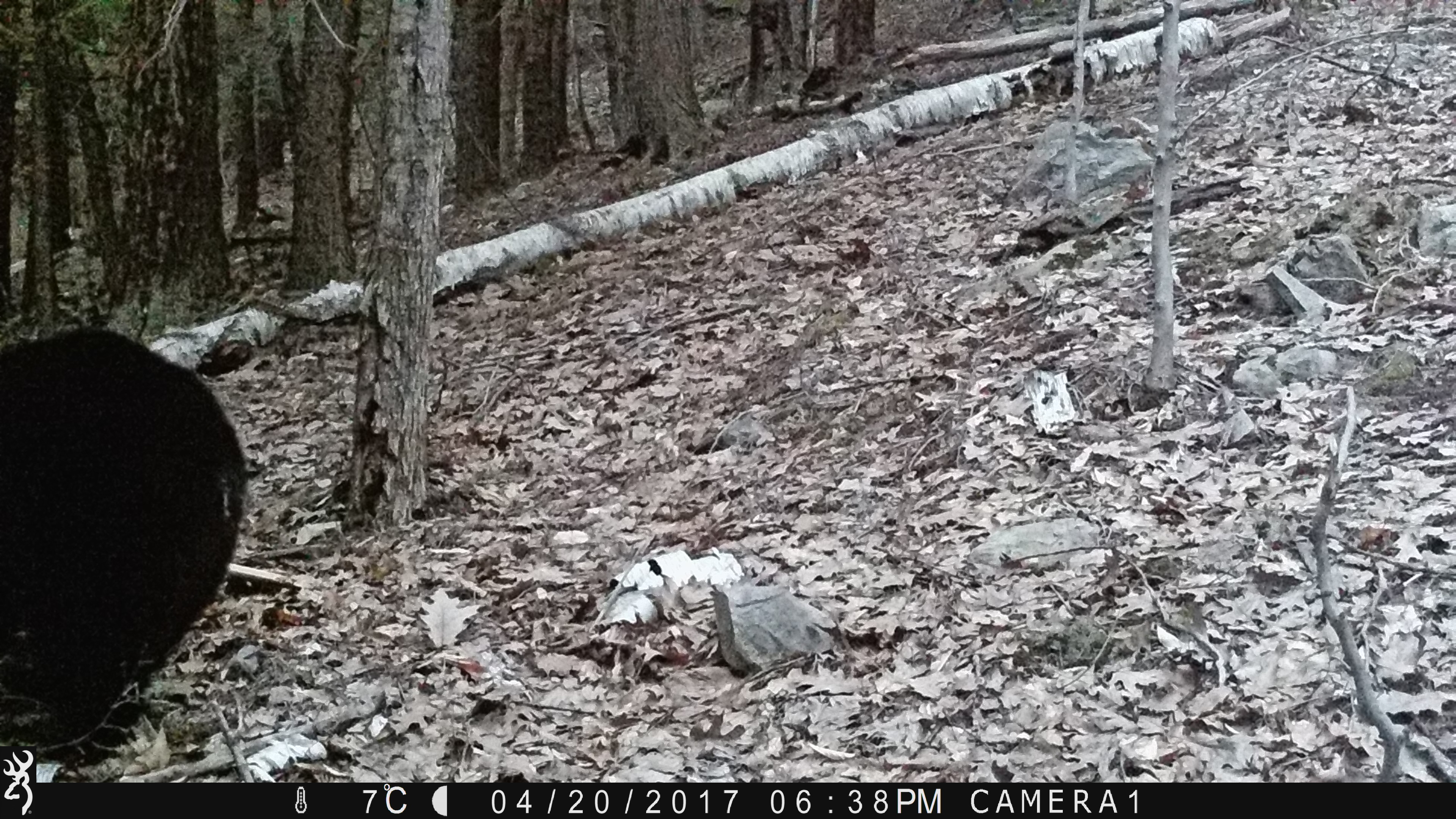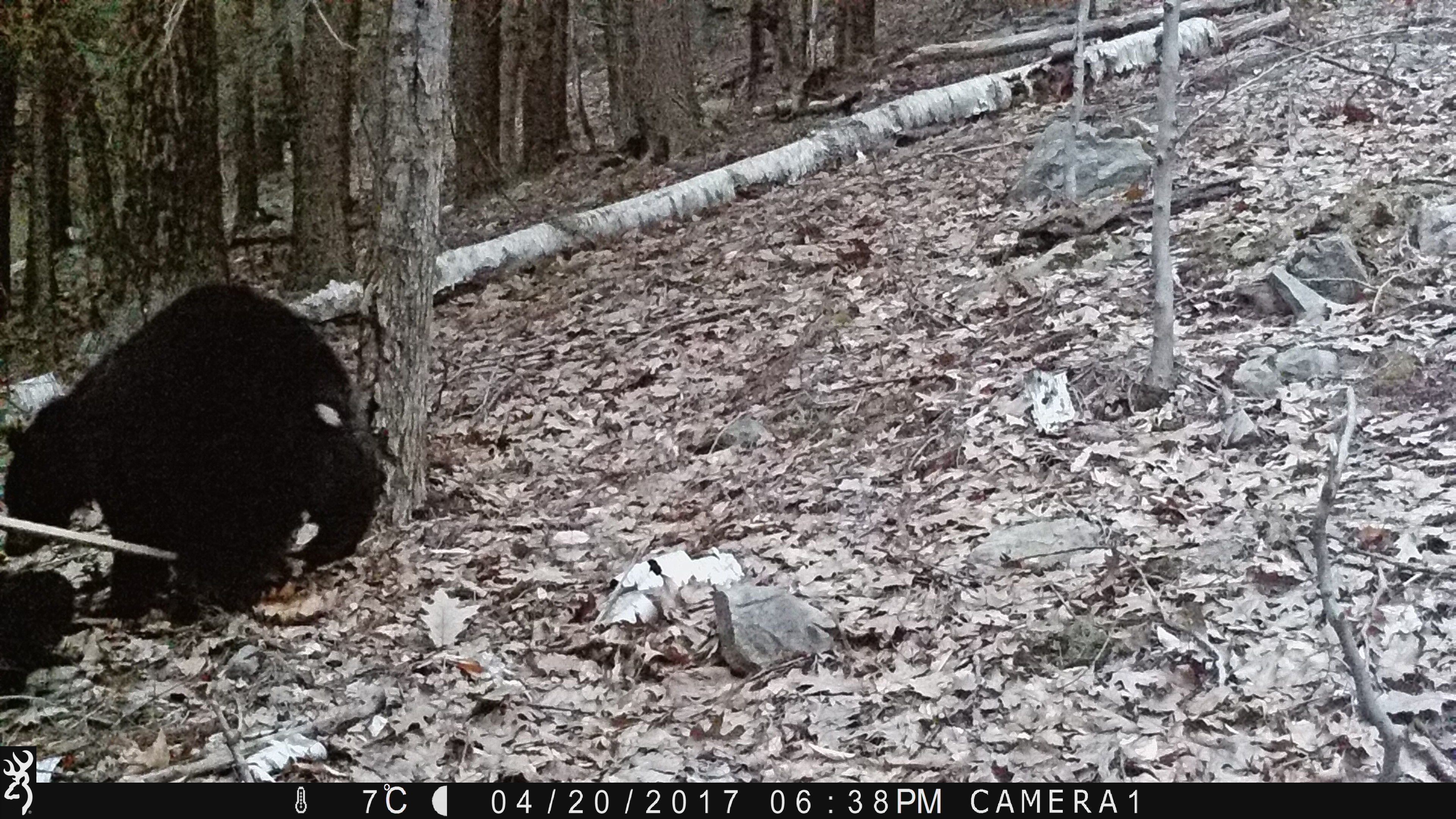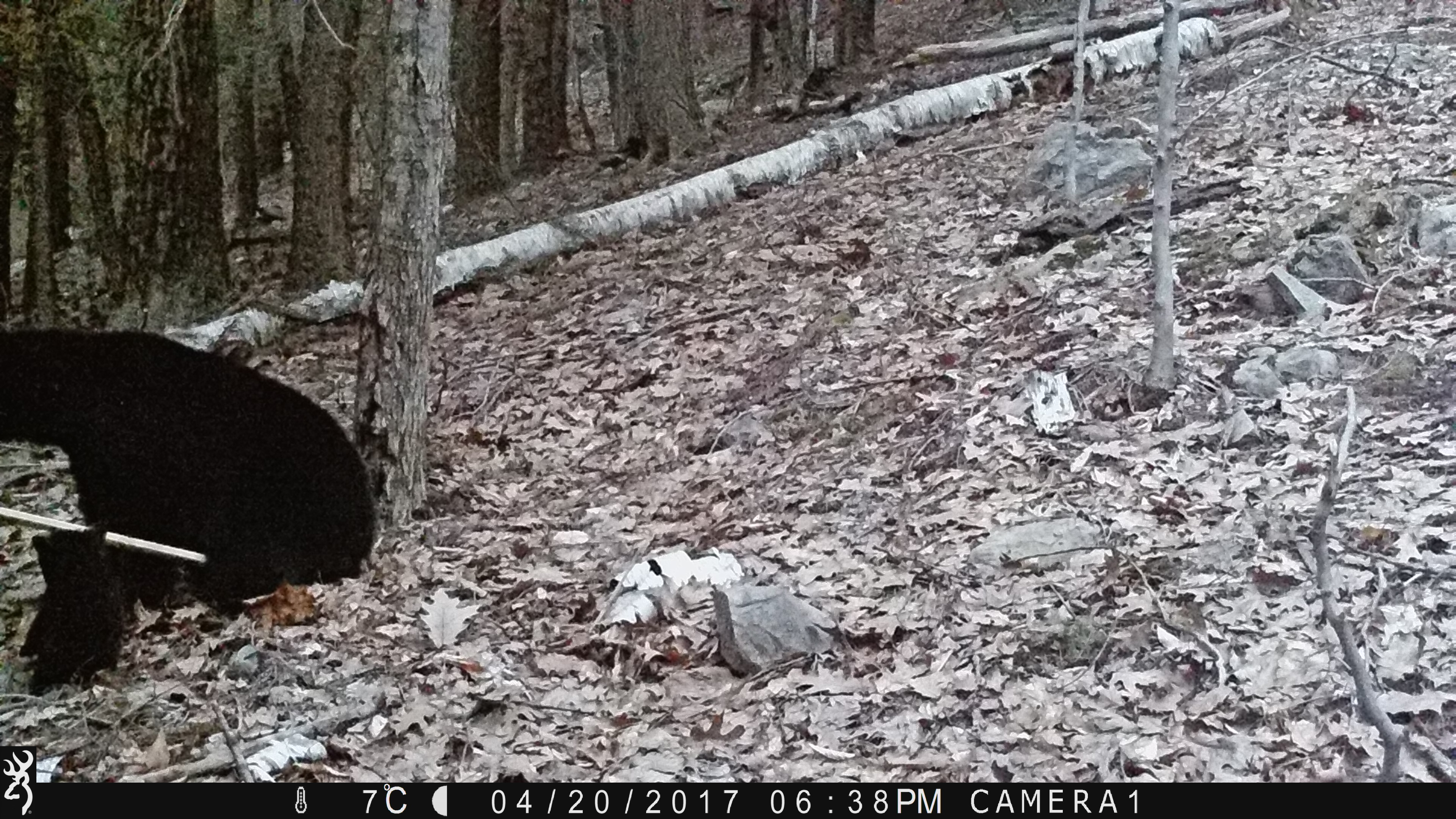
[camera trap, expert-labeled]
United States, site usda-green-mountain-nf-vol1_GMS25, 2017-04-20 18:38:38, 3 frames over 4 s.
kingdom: Animalia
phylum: Chordata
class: Mammalia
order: Carnivora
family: Ursidae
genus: Ursus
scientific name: Ursus americanus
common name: black bear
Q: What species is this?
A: Black bear (Ursus americanus).